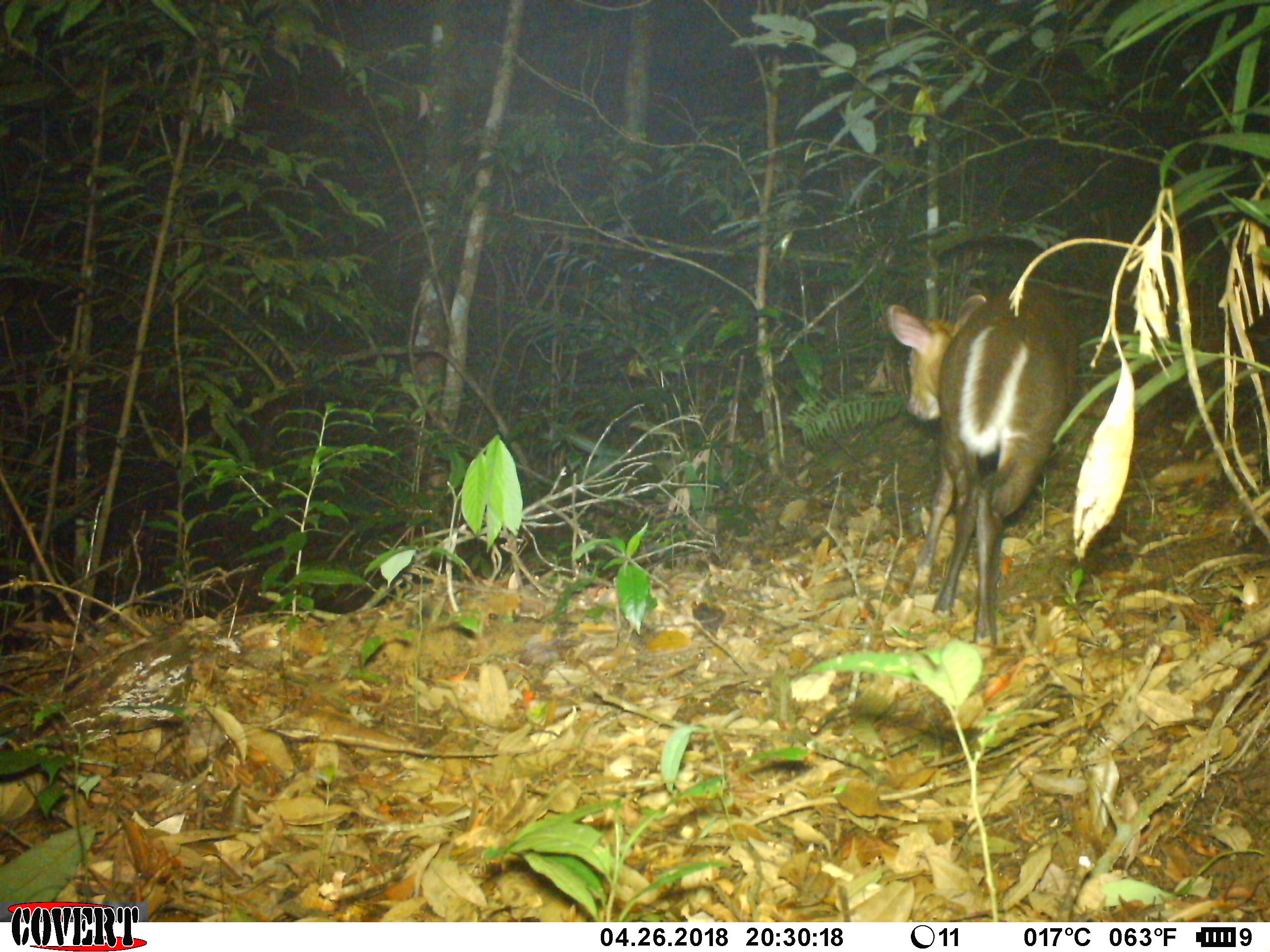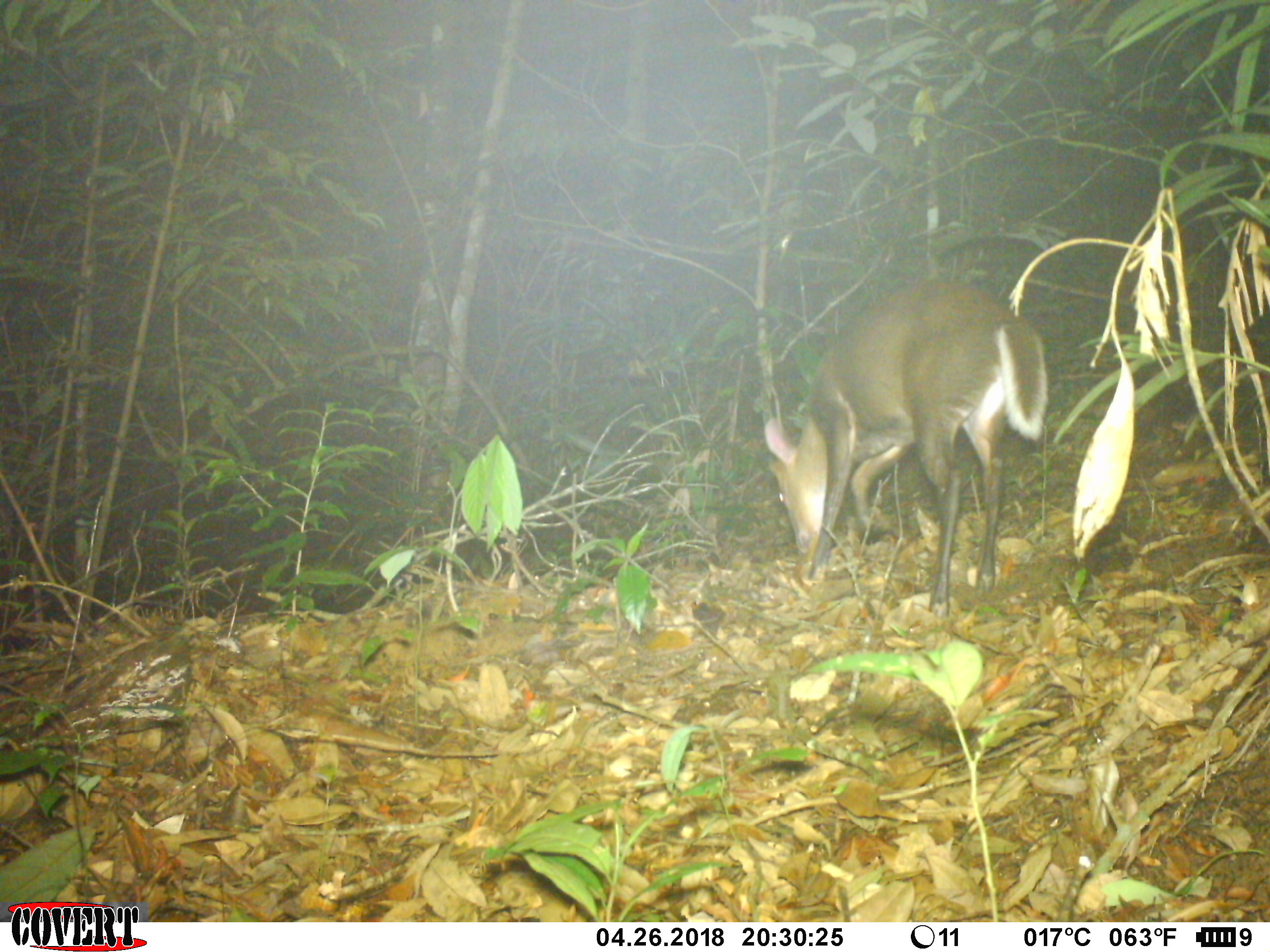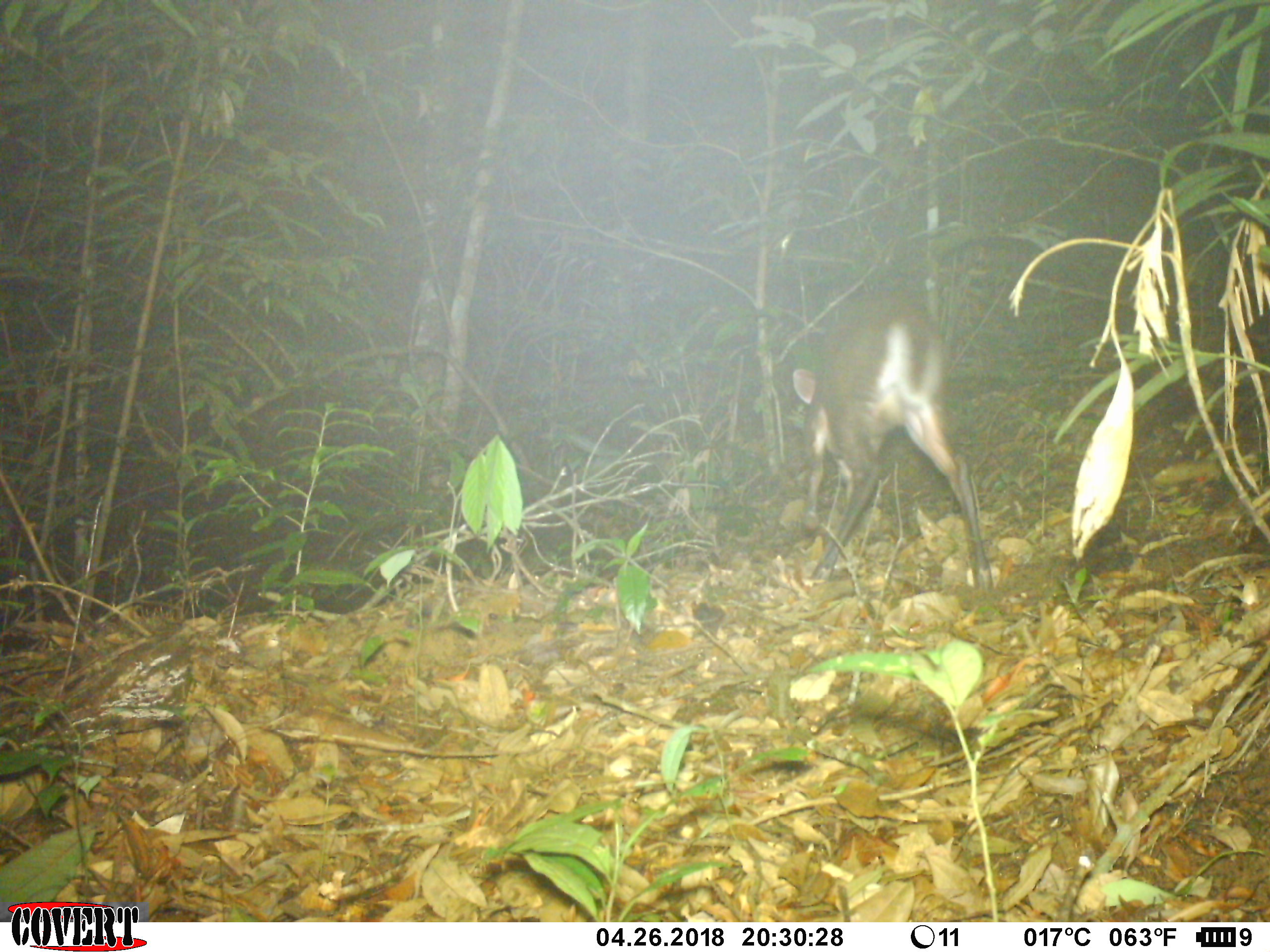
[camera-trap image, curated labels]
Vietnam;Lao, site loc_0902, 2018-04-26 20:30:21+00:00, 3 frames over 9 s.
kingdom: Animalia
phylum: Chordata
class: Mammalia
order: Artiodactyla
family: Cervidae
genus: Muntiacus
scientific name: Muntiacus rooseveltorum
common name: roosevelt's muntjac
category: roosevelts muntjac group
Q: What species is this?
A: Roosevelts muntjac group (roosevelt's muntjac) (Muntiacus rooseveltorum).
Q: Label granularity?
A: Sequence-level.